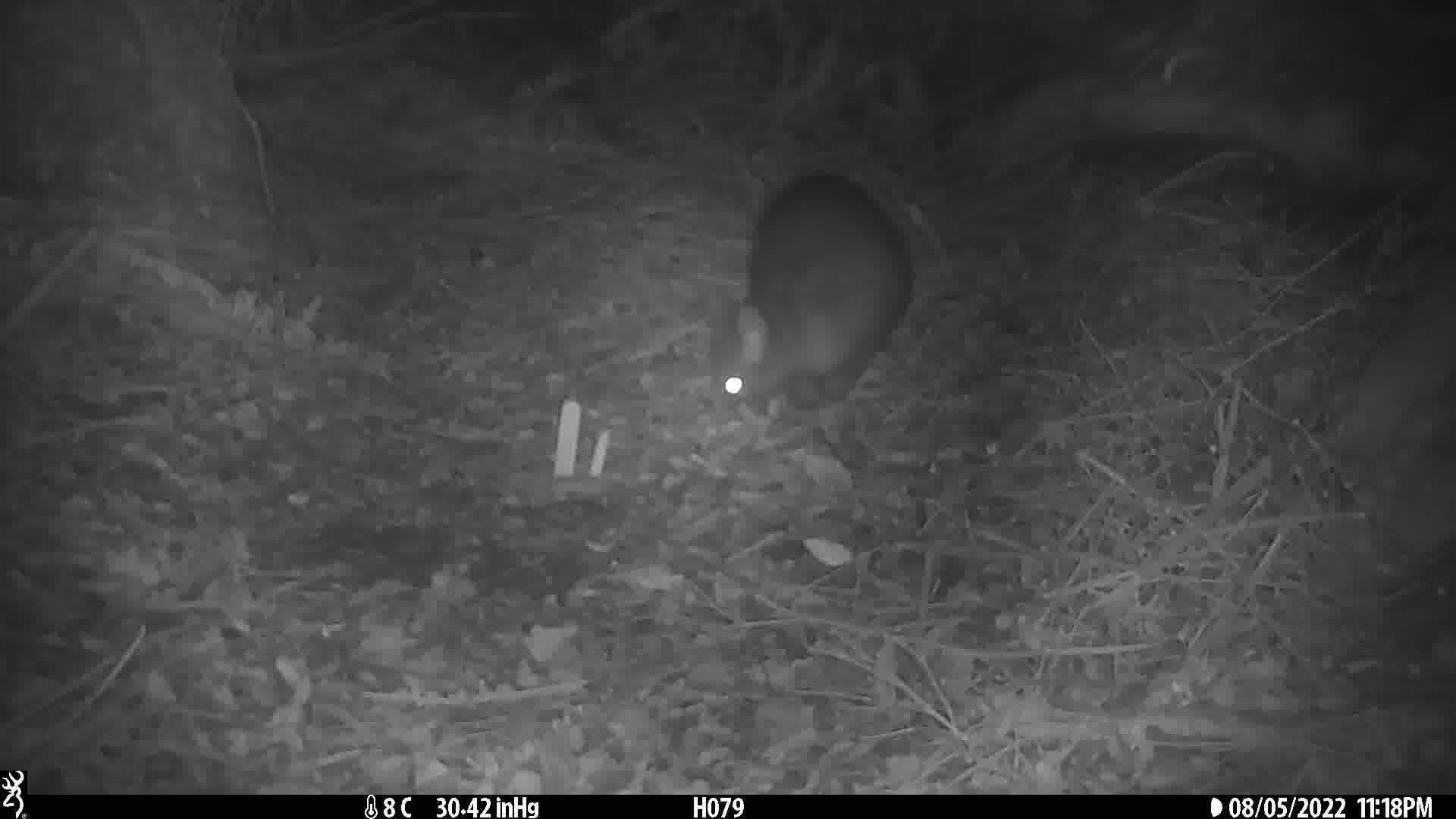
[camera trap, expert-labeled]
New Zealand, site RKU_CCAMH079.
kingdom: Animalia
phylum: Chordata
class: Mammalia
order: Diprotodontia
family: Phalangeridae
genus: Trichosurus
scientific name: Trichosurus vulpecula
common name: common brushtail possum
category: possum